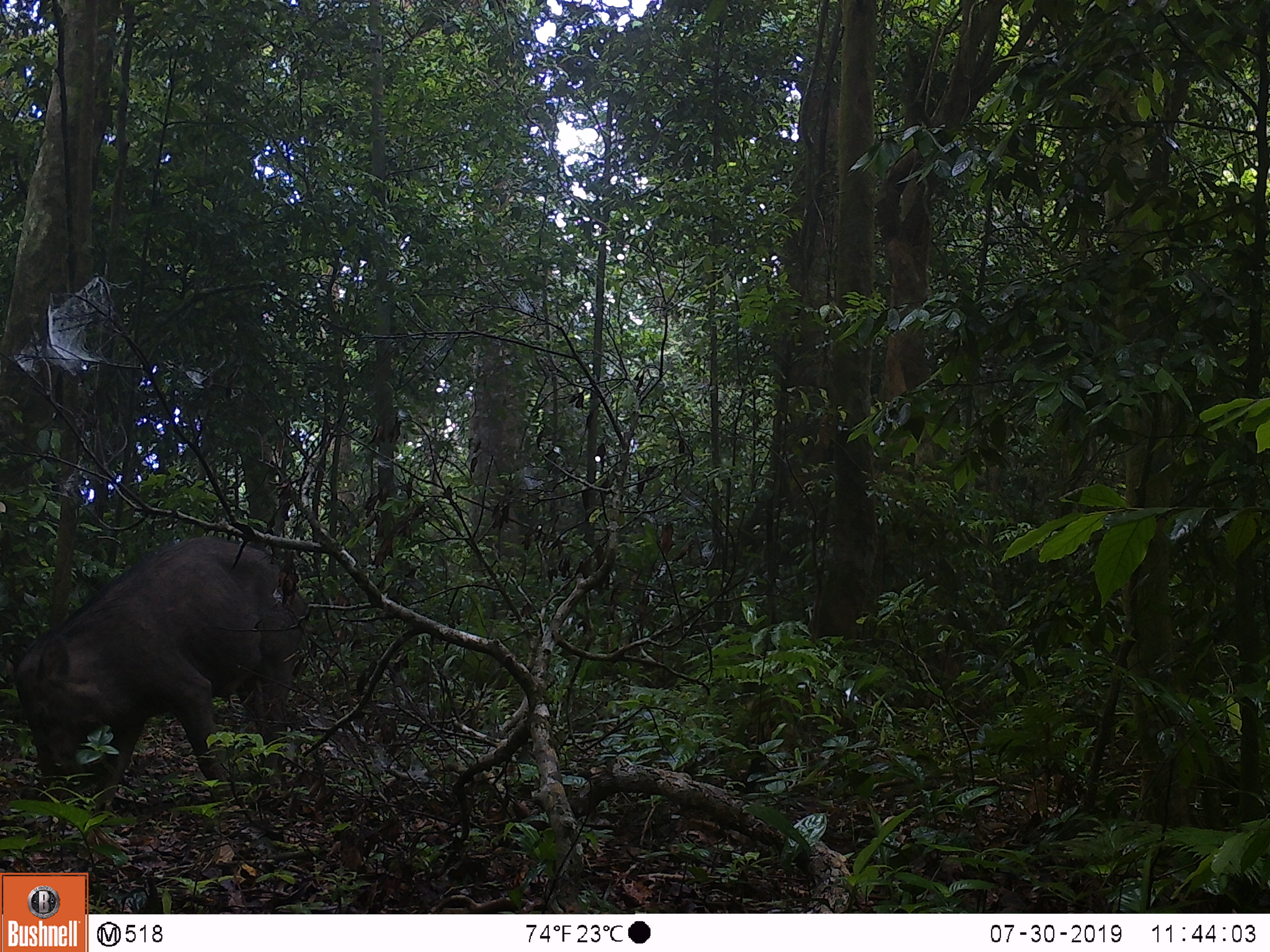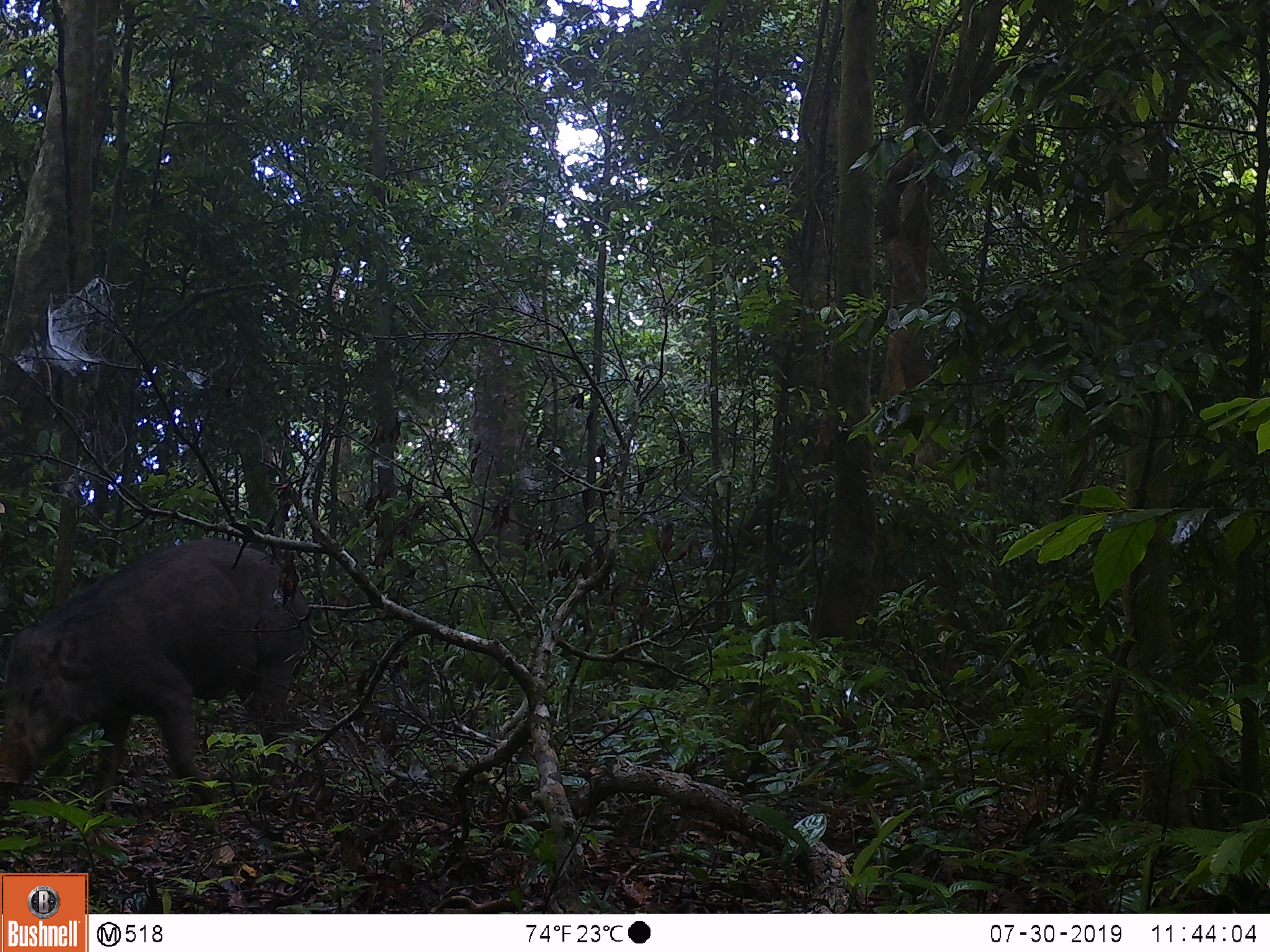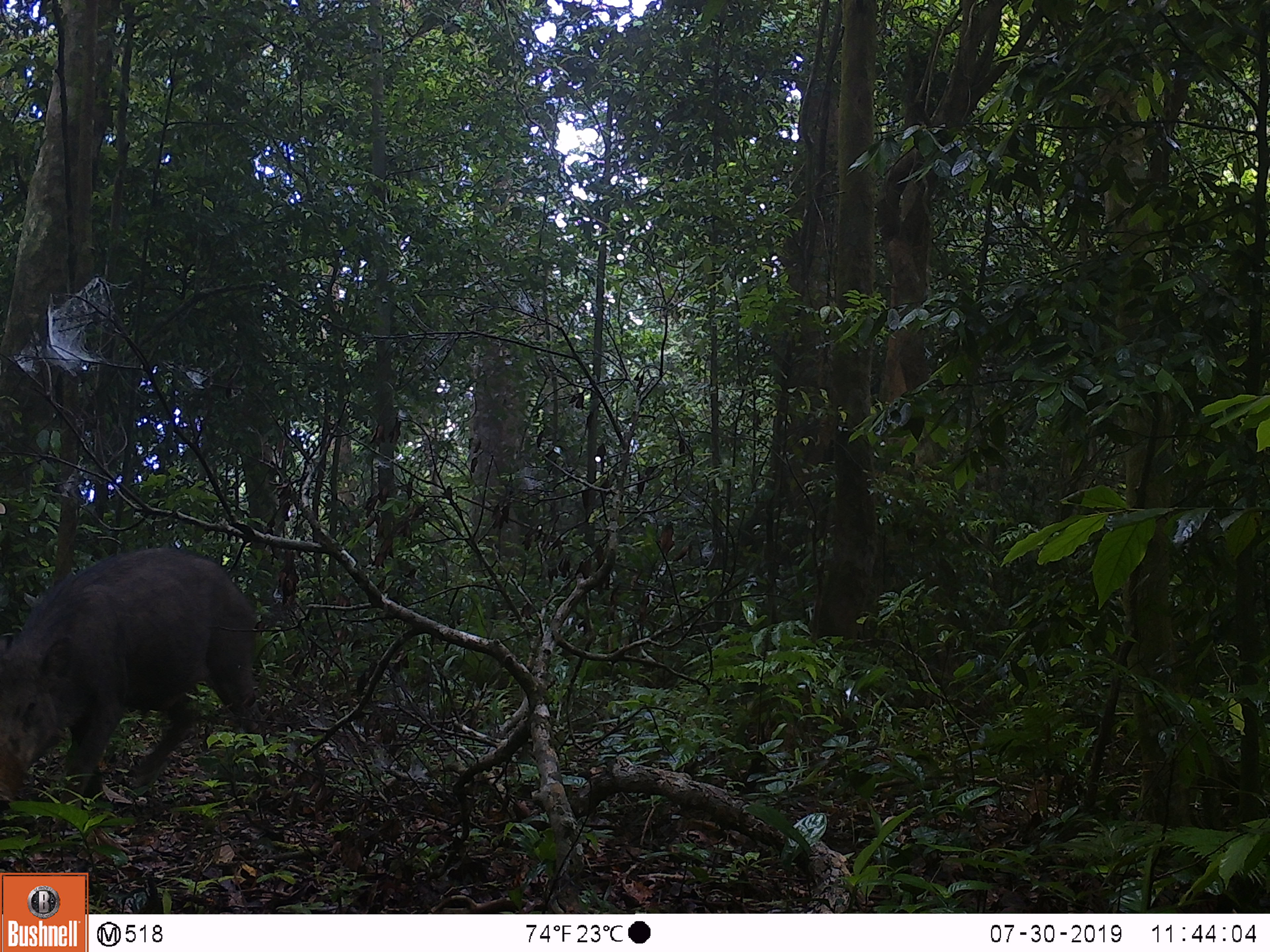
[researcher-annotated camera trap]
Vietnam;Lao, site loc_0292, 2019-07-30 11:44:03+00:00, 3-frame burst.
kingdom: Animalia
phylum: Chordata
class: Mammalia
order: Artiodactyla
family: Suidae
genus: Sus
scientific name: Sus scrofa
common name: eurasian wild pig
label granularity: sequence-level